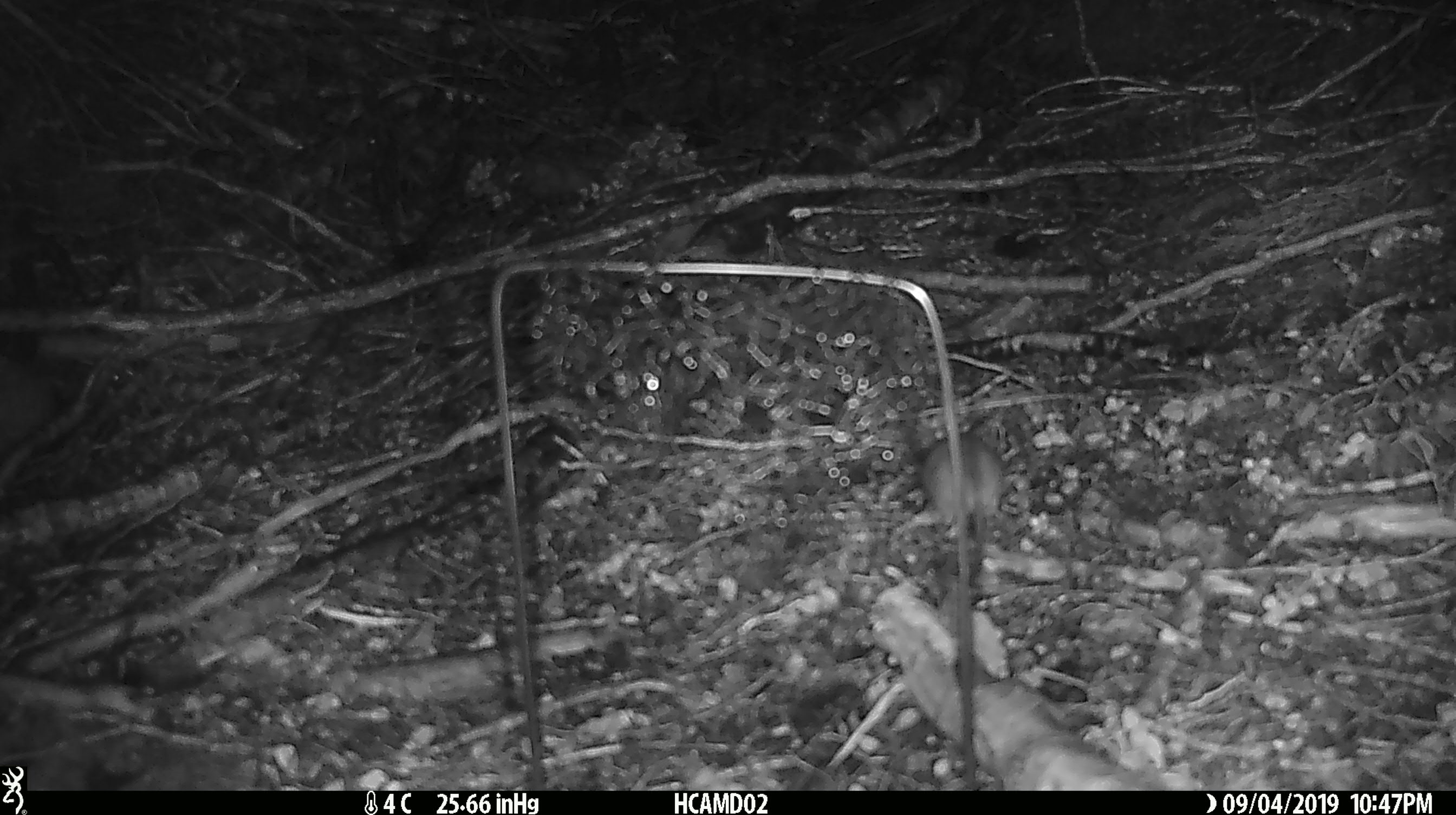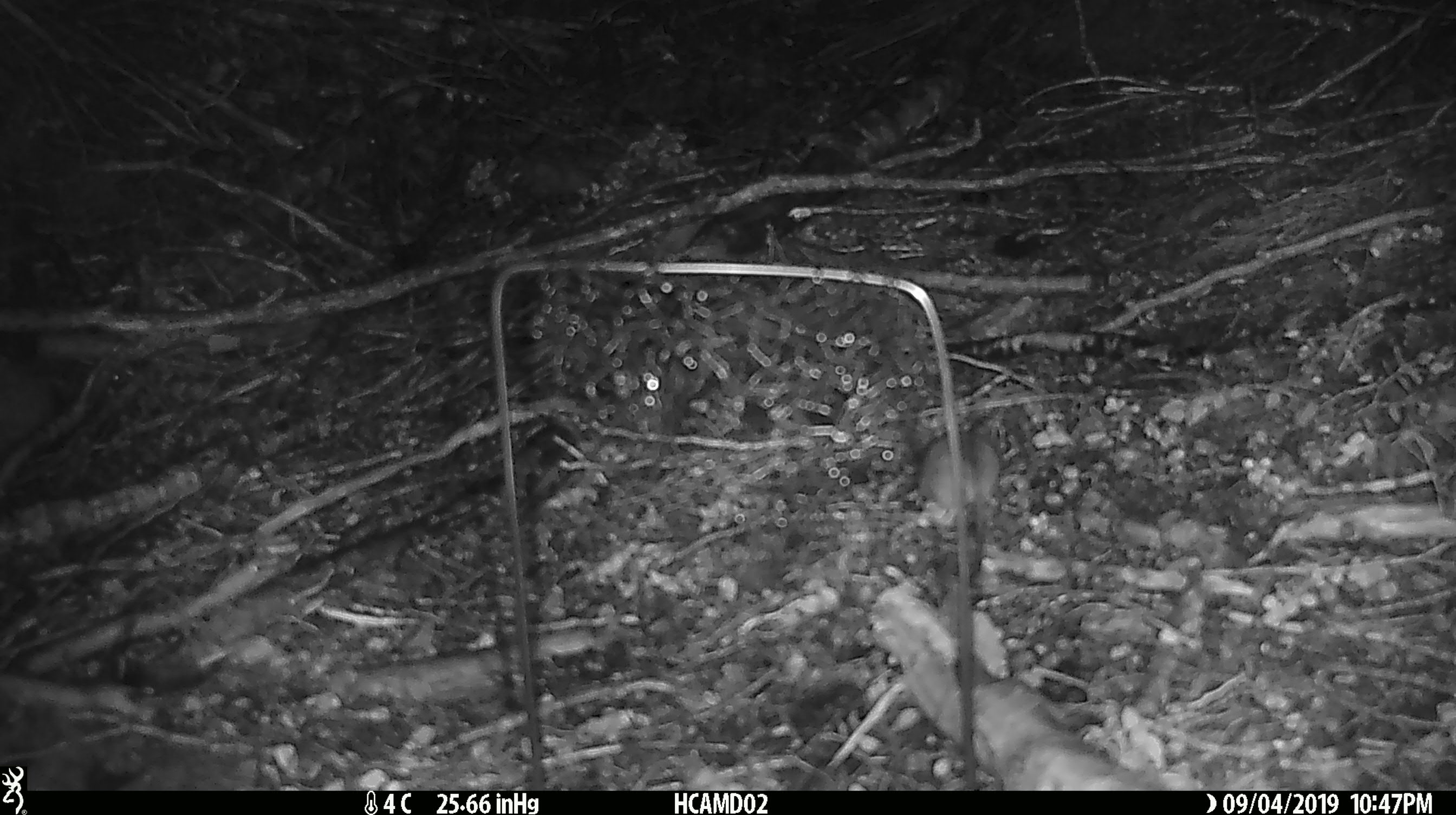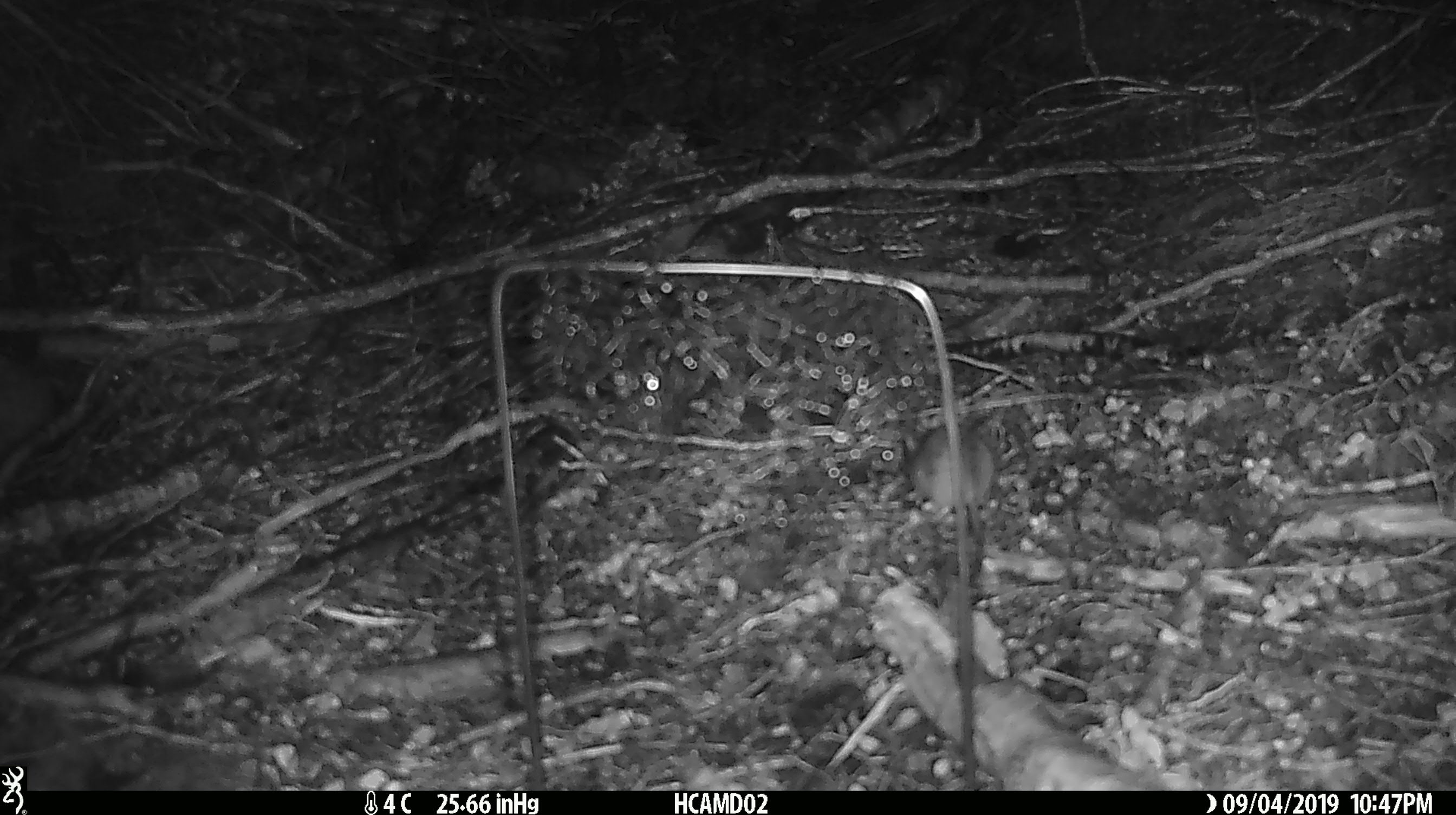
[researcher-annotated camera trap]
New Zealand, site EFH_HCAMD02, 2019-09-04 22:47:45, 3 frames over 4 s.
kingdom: Animalia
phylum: Chordata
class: Mammalia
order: Rodentia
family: Muridae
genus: Mus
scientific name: Mus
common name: mouse